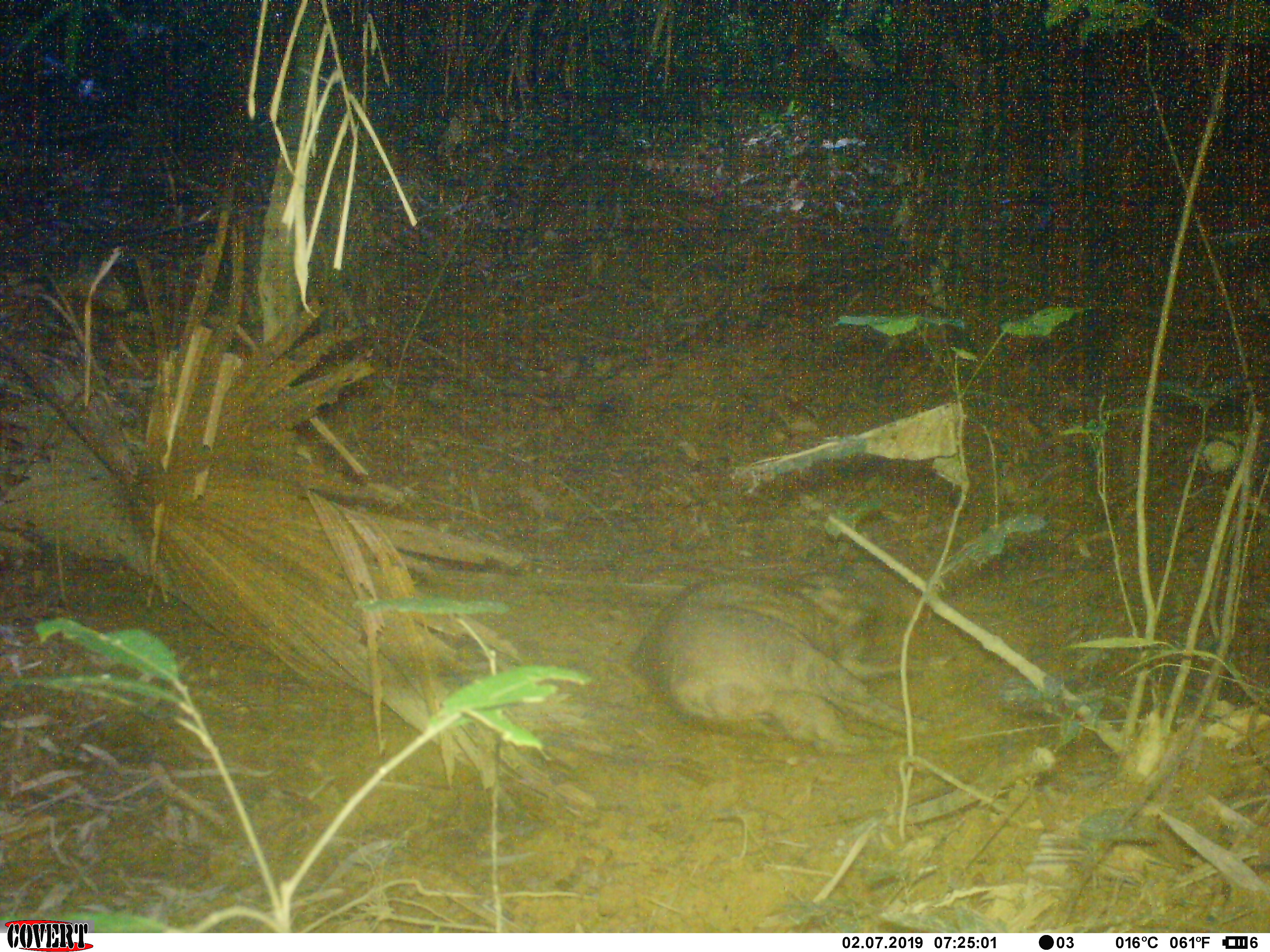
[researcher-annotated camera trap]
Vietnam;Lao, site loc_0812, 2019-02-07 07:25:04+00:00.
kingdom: Animalia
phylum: Chordata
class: Mammalia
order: Artiodactyla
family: Suidae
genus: Sus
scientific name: Sus scrofa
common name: eurasian wild pig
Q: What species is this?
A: Eurasian wild pig (Sus scrofa).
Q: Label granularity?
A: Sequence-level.